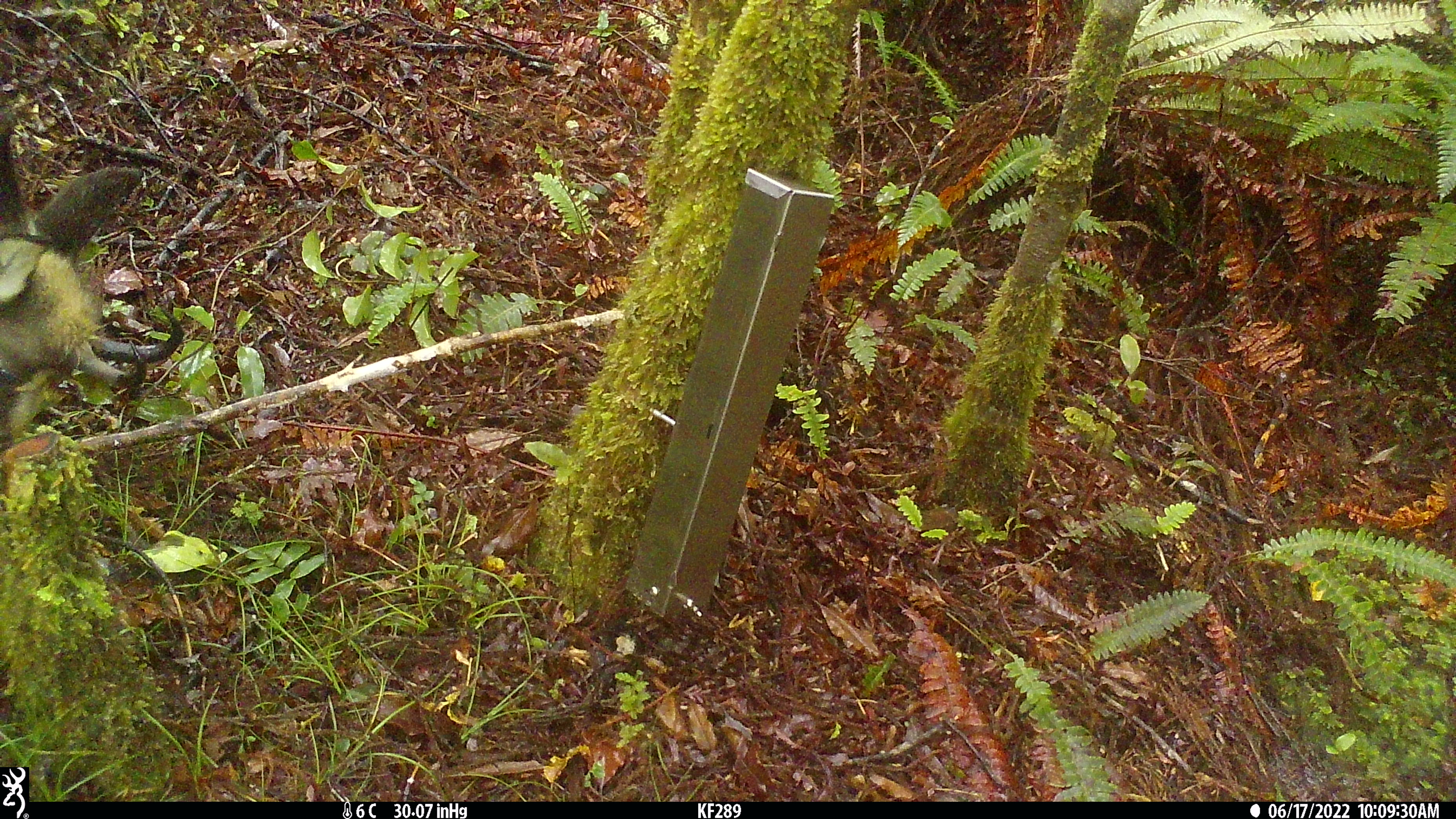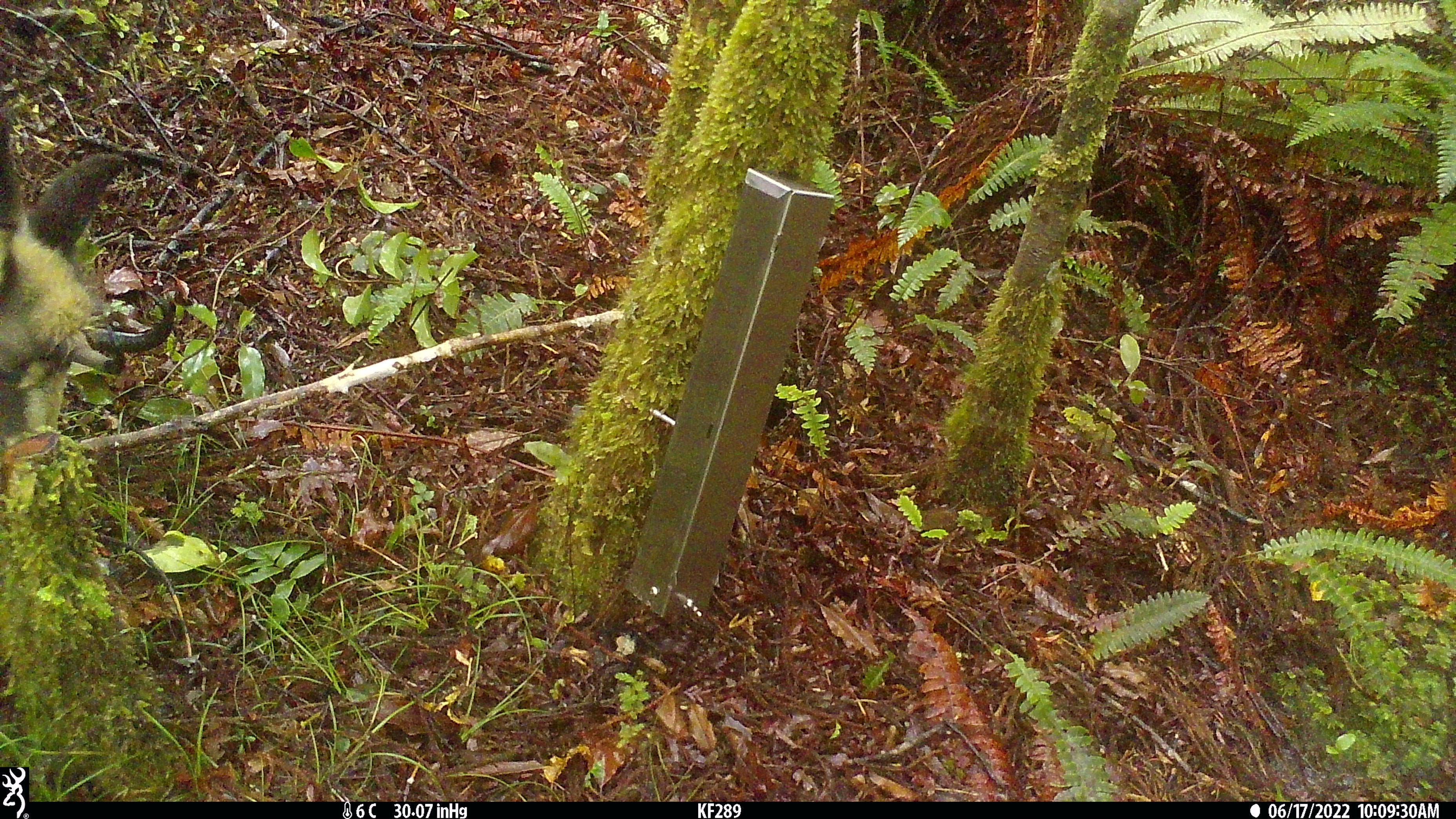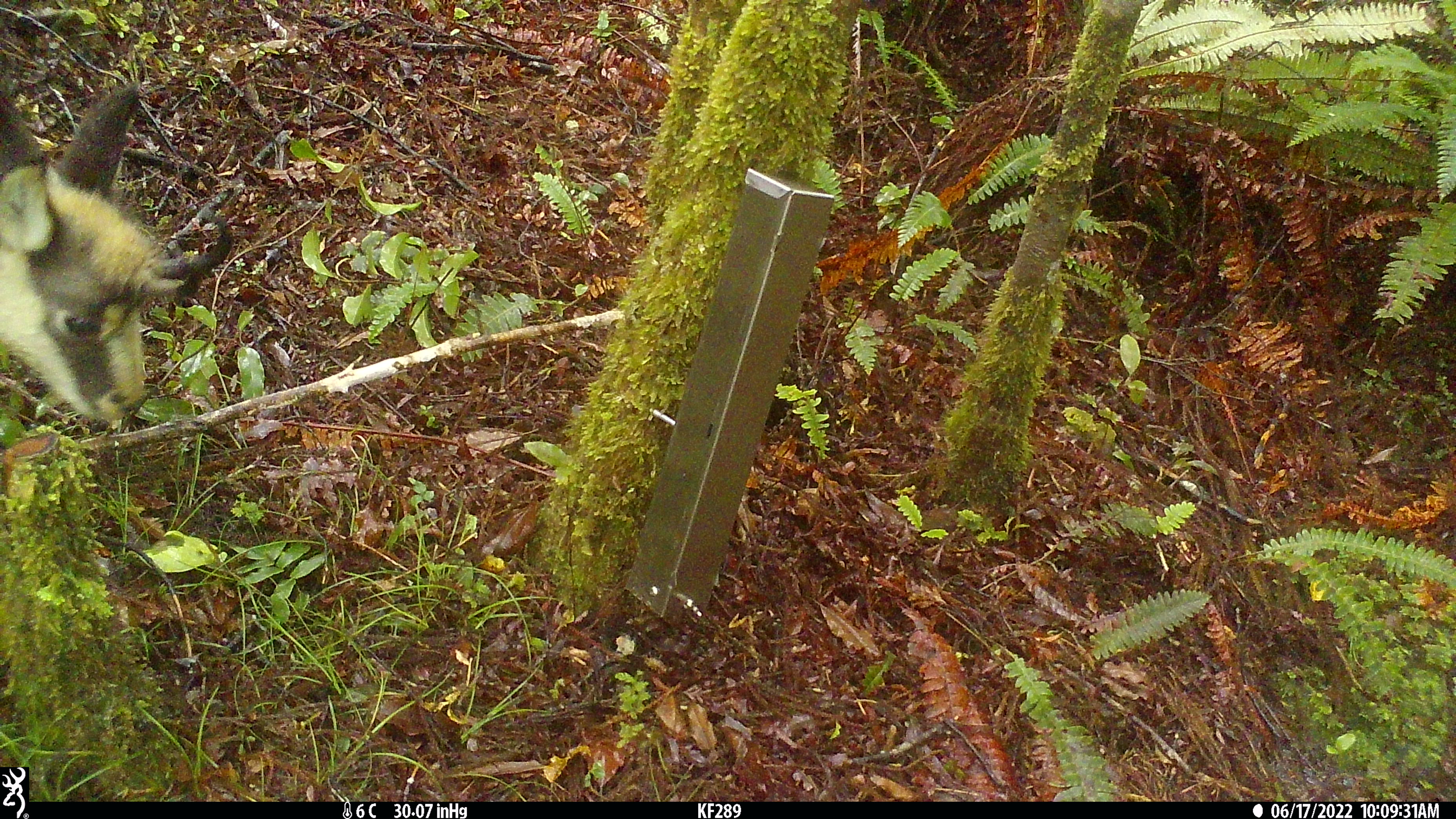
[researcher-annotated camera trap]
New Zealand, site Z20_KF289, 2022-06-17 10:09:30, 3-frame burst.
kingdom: Animalia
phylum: Chordata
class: Mammalia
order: Artiodactyla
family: Bovidae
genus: Rupicapra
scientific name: Rupicapra rupicapra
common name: alpine chamois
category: chamois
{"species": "chamois (alpine chamois) (Rupicapra rupicapra)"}